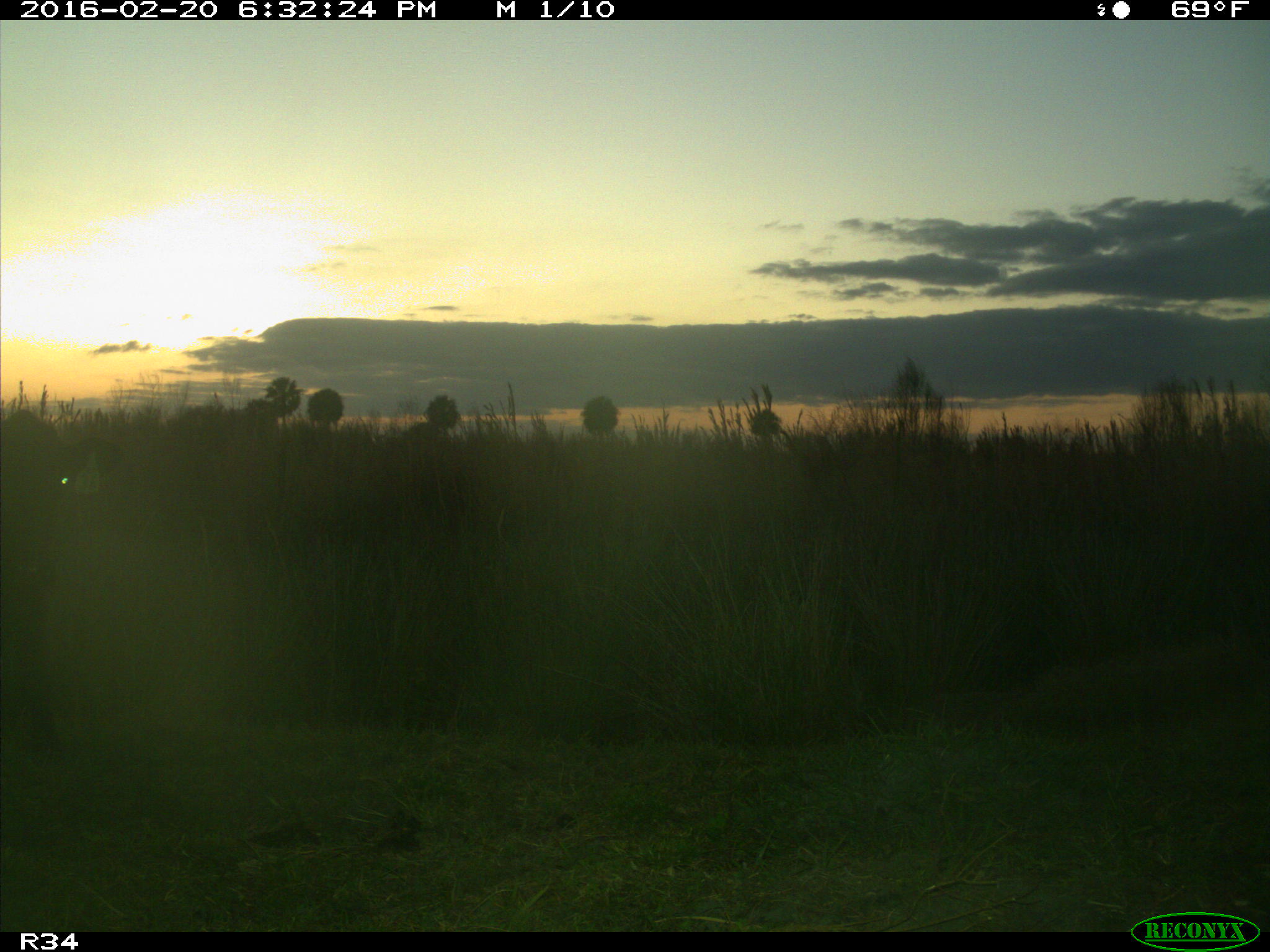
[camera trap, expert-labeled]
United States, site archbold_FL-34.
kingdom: Animalia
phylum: Chordata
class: Mammalia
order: Artiodactyla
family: Bovidae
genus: Bos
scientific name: Bos taurus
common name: domestic cow